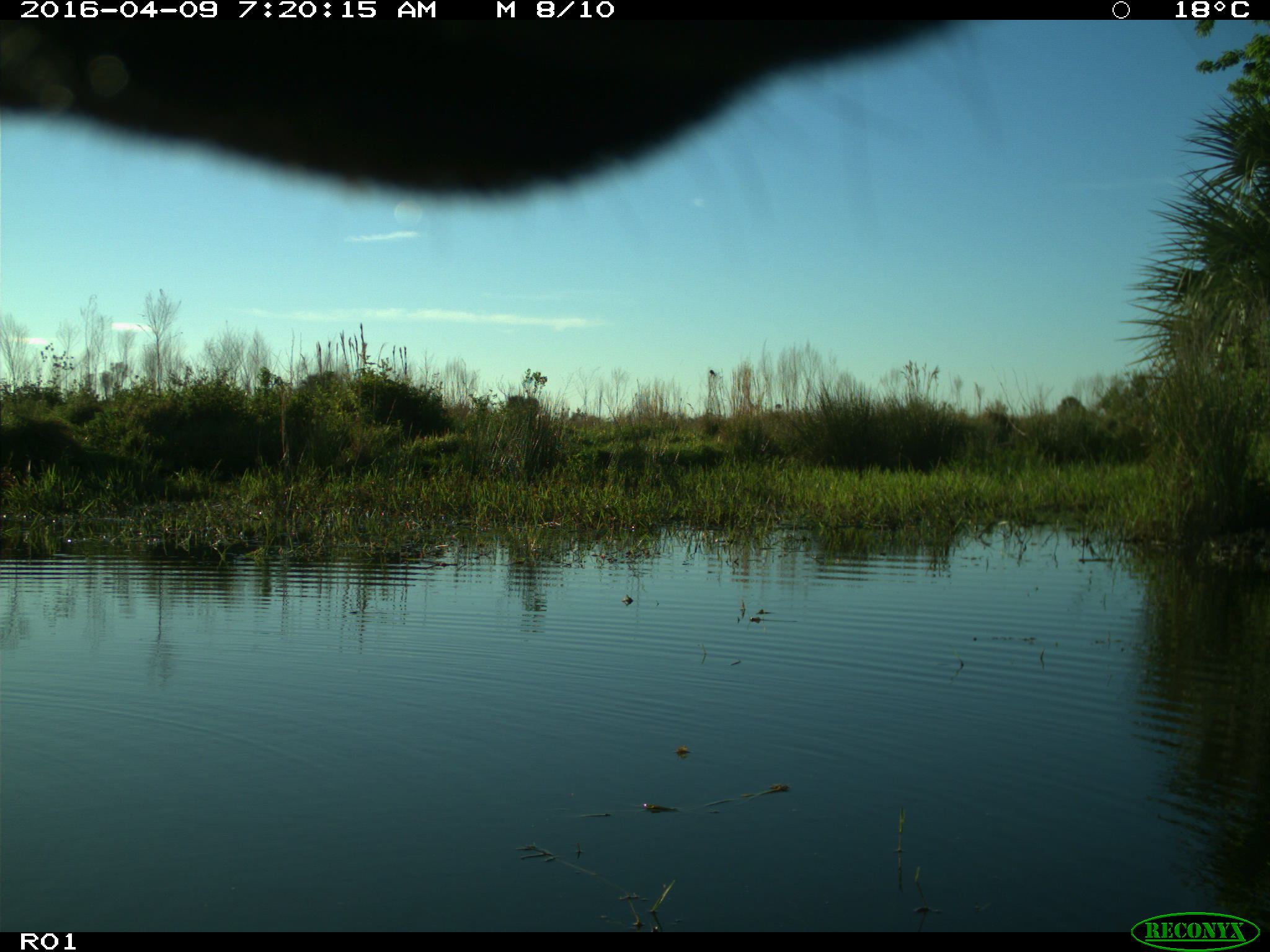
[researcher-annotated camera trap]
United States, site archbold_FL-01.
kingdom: Animalia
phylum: Chordata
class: Mammalia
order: Artiodactyla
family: Bovidae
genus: Bos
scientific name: Bos taurus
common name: domestic cow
Bos taurus (domestic cow).